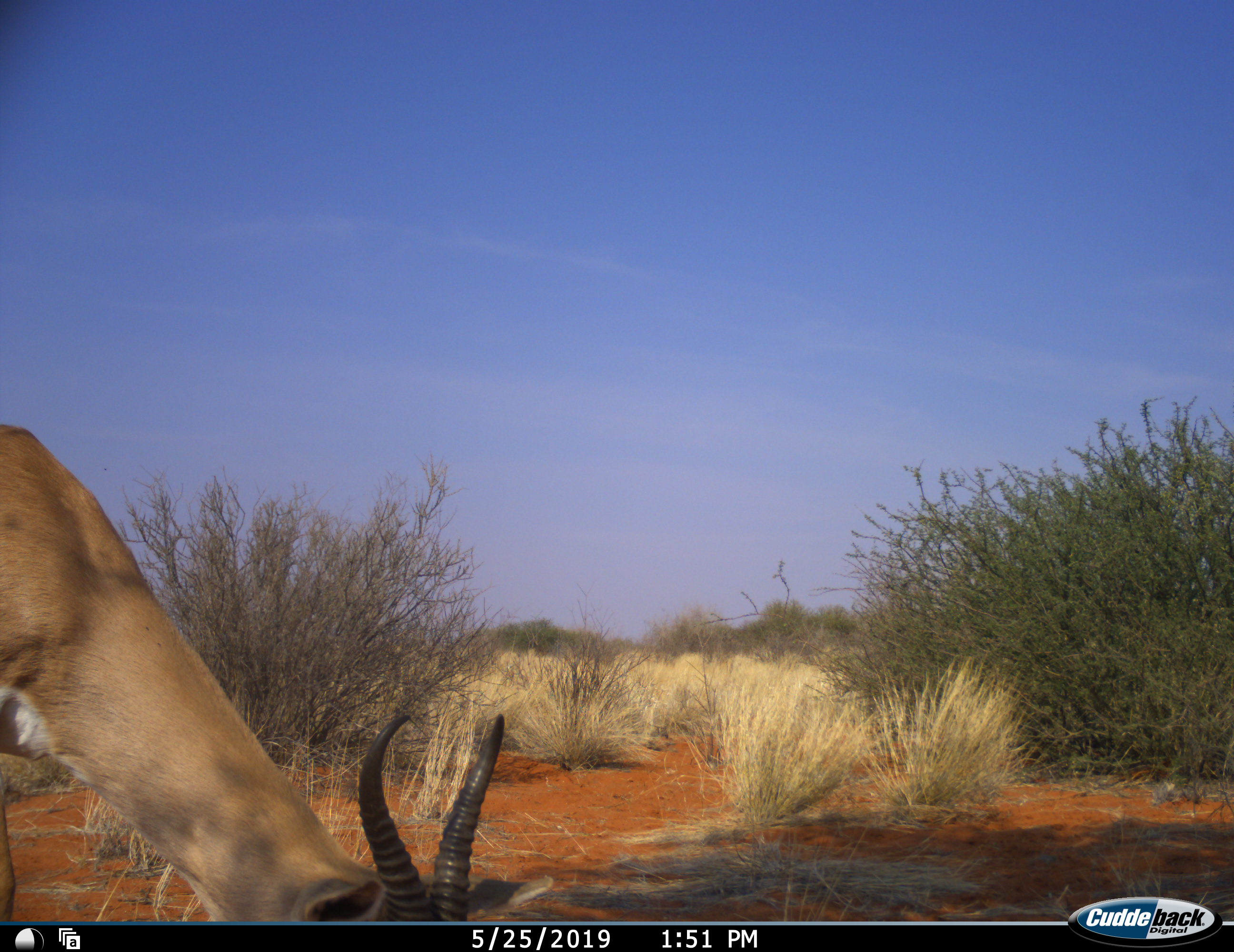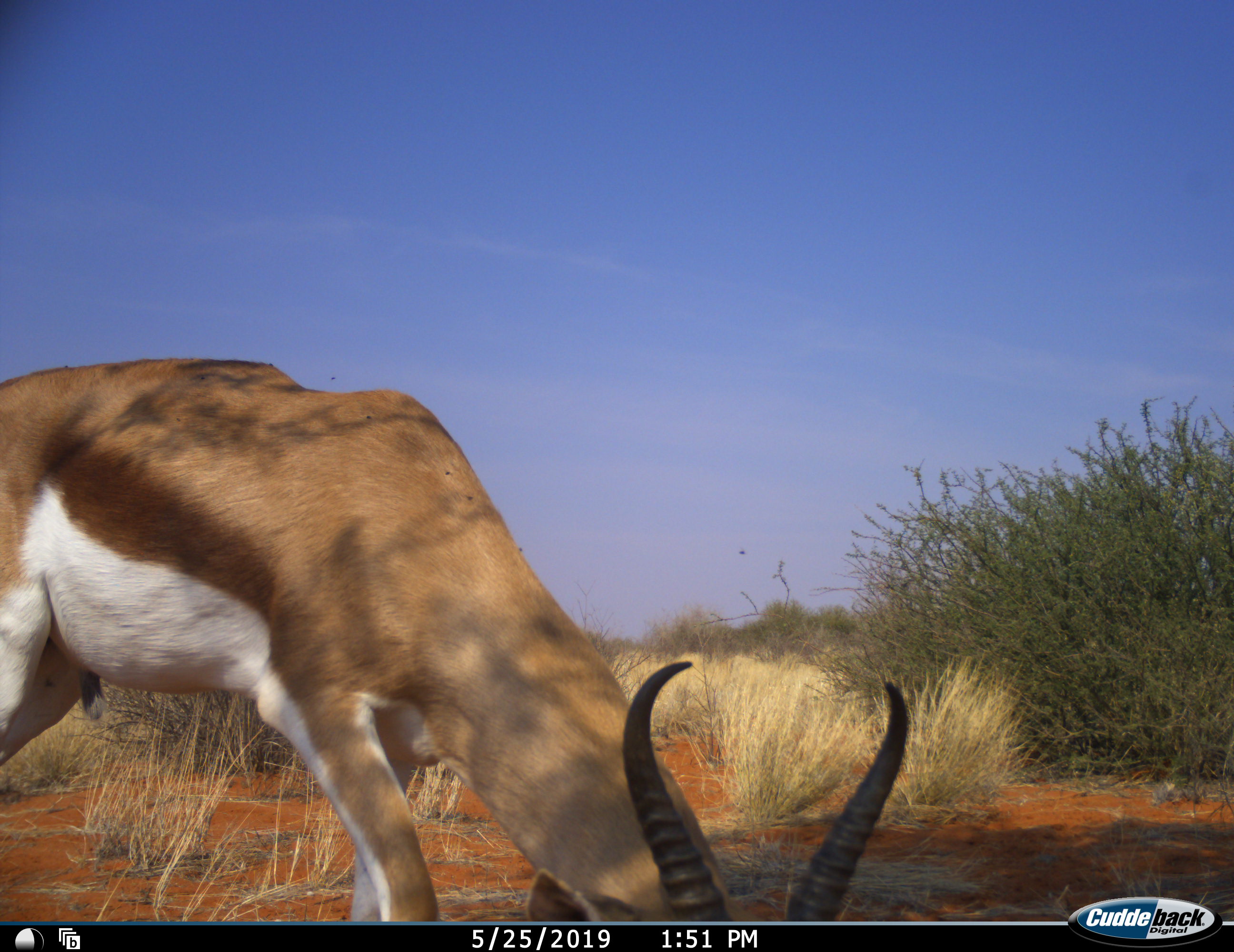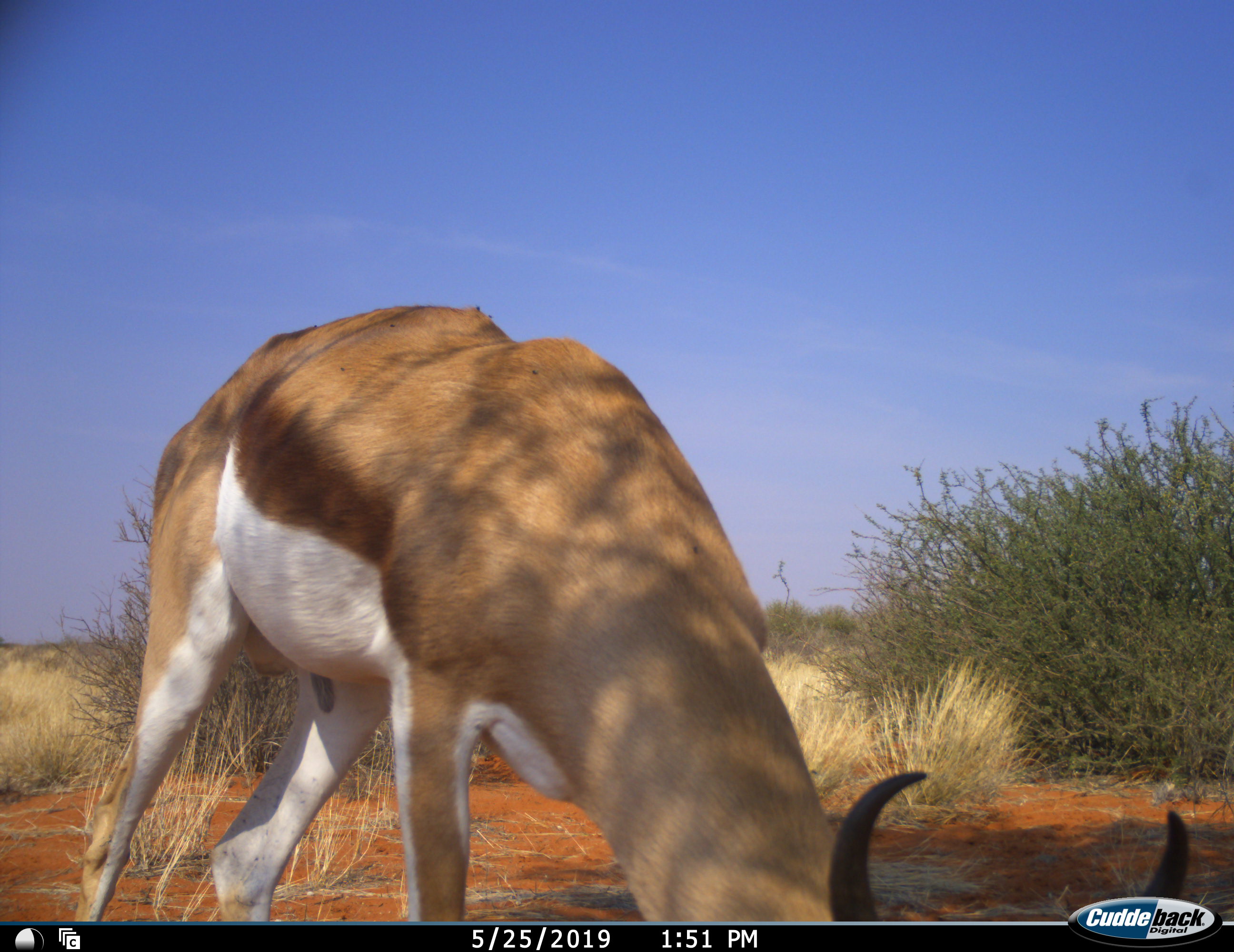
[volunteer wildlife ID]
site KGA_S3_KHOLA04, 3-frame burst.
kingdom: Animalia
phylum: Chordata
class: Mammalia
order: Artiodactyla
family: Bovidae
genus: Antidorcas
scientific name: Antidorcas marsupialis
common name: springbok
Springbok (Antidorcas marsupialis), count 1. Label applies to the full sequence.